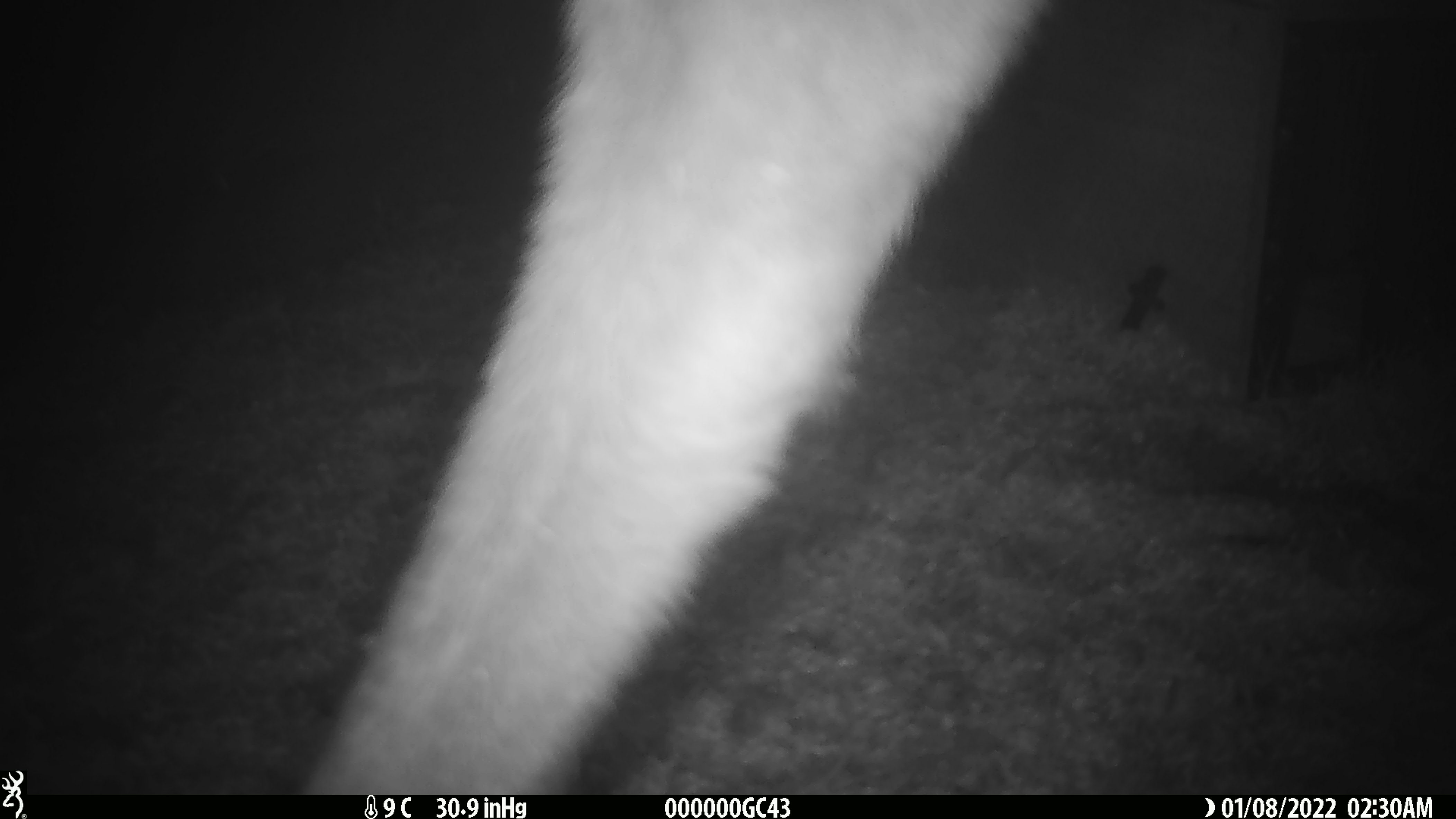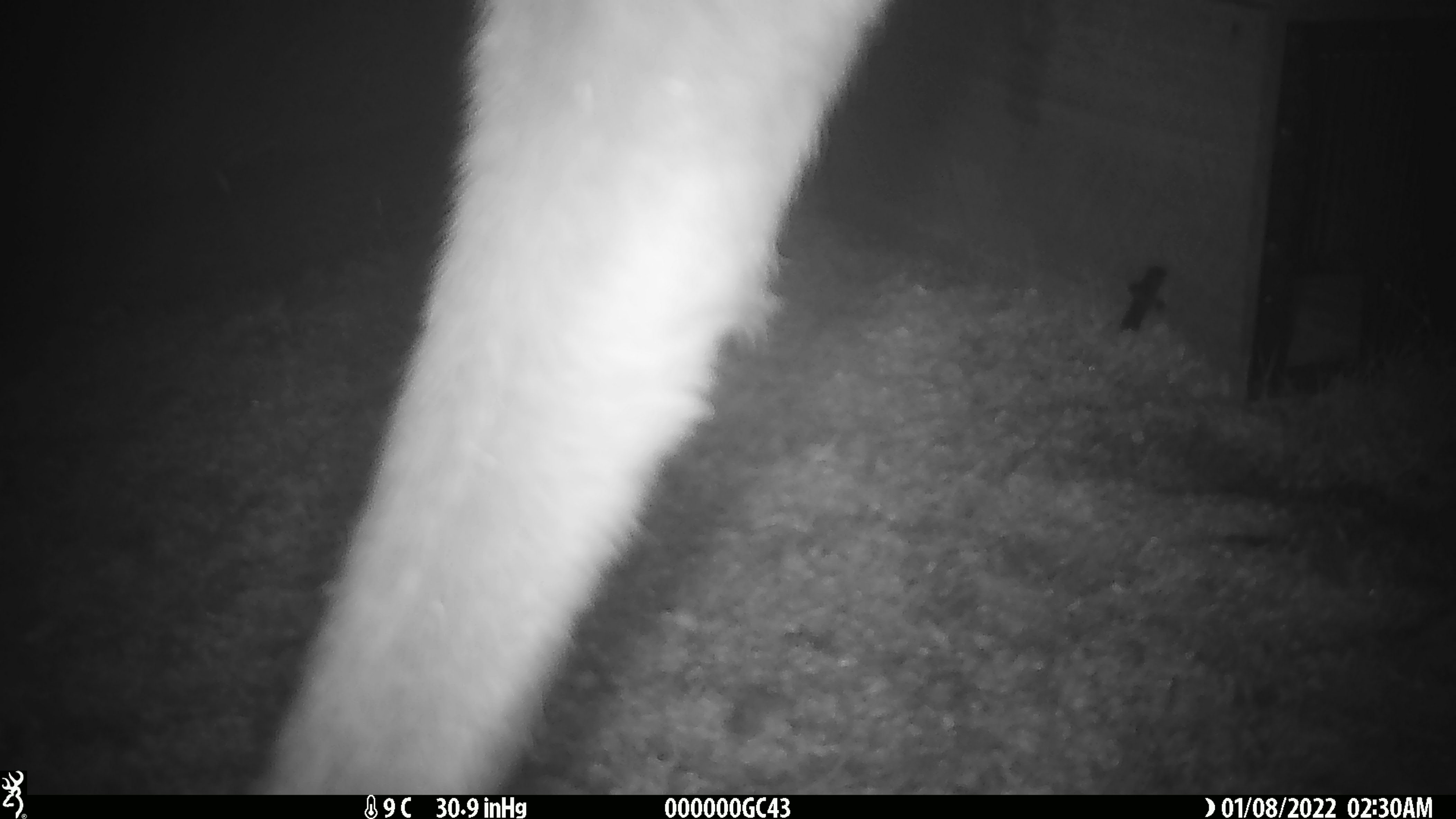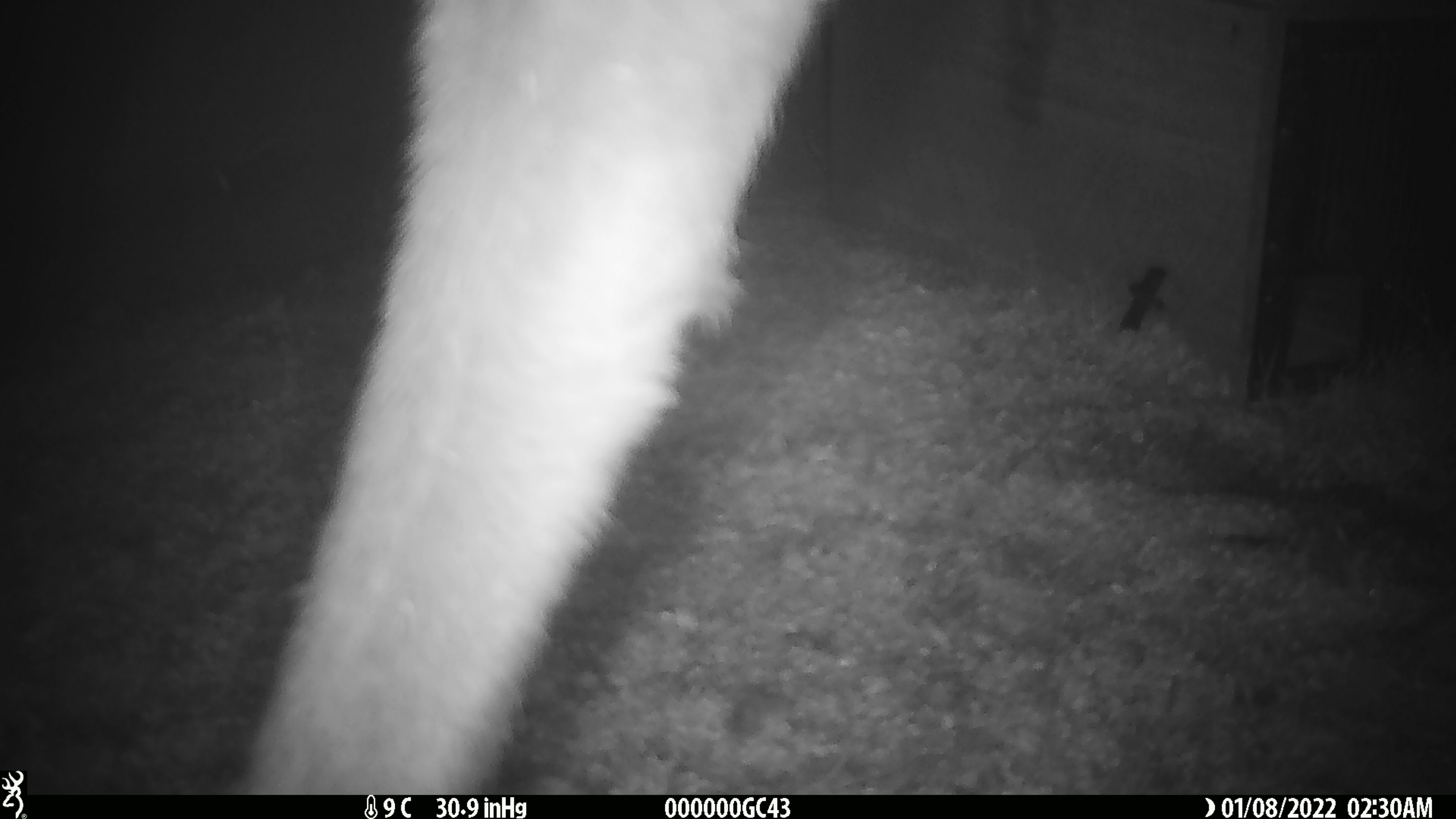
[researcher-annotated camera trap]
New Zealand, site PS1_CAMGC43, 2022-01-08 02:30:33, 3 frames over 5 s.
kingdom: Animalia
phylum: Chordata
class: Mammalia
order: Artiodactyla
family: Cervidae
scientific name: Cervidae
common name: deer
Deer (Cervidae).